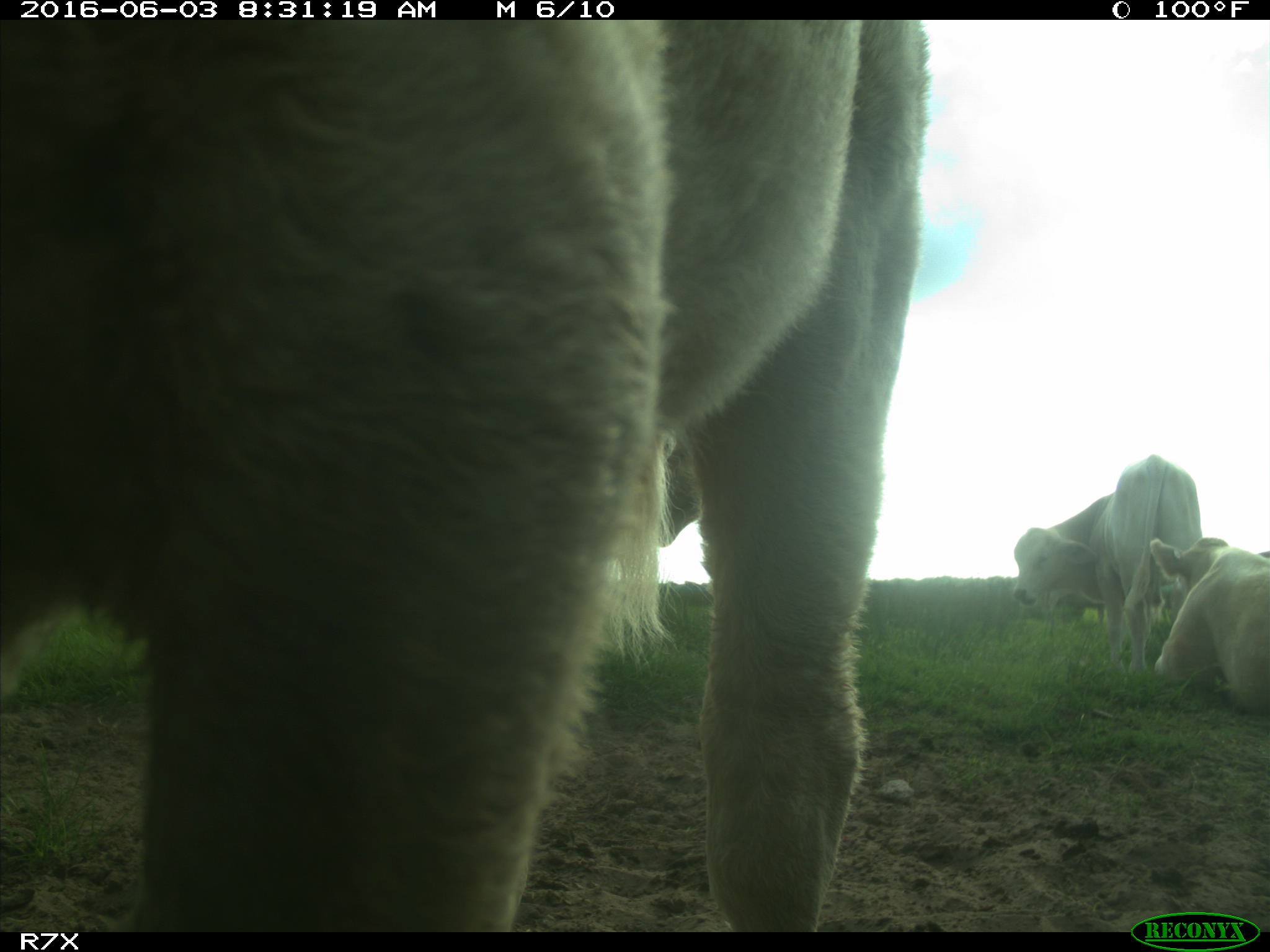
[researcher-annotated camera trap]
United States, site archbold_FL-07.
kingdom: Animalia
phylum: Chordata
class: Mammalia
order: Artiodactyla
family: Bovidae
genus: Bos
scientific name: Bos taurus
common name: domestic cow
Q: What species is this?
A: Bos taurus (domestic cow).